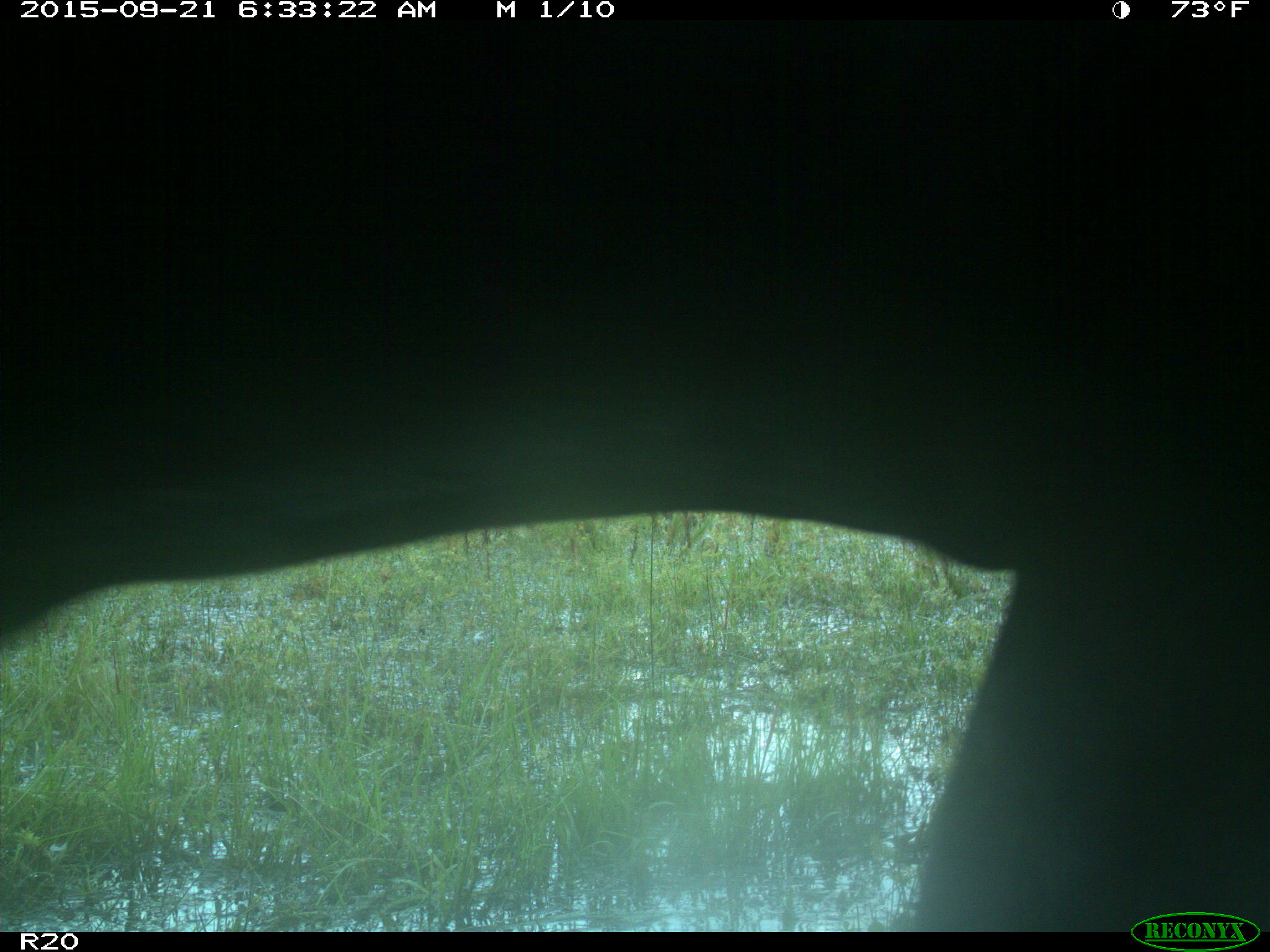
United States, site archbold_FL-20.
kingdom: Animalia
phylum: Chordata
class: Mammalia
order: Artiodactyla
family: Bovidae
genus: Bos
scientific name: Bos taurus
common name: domestic cow